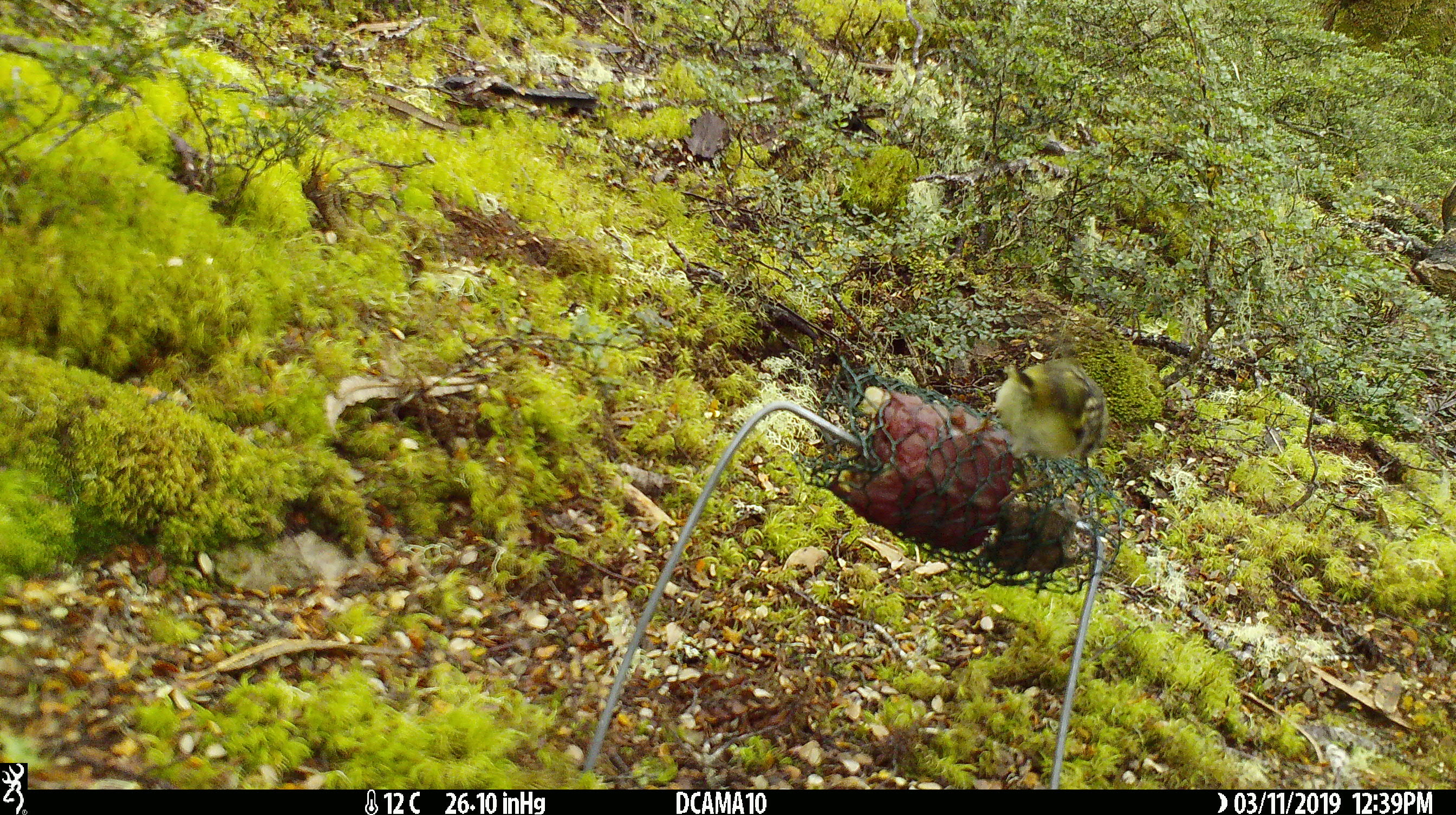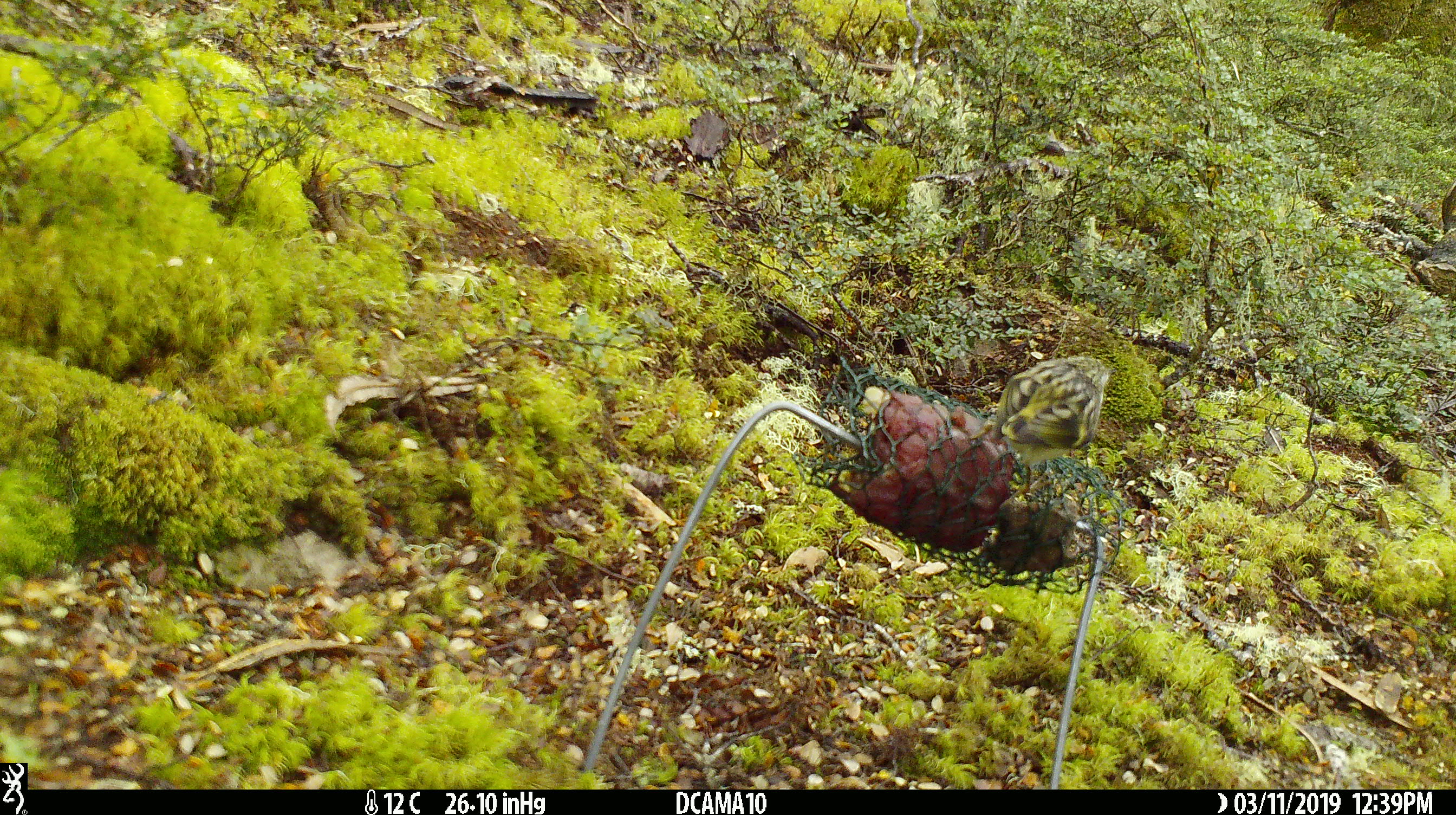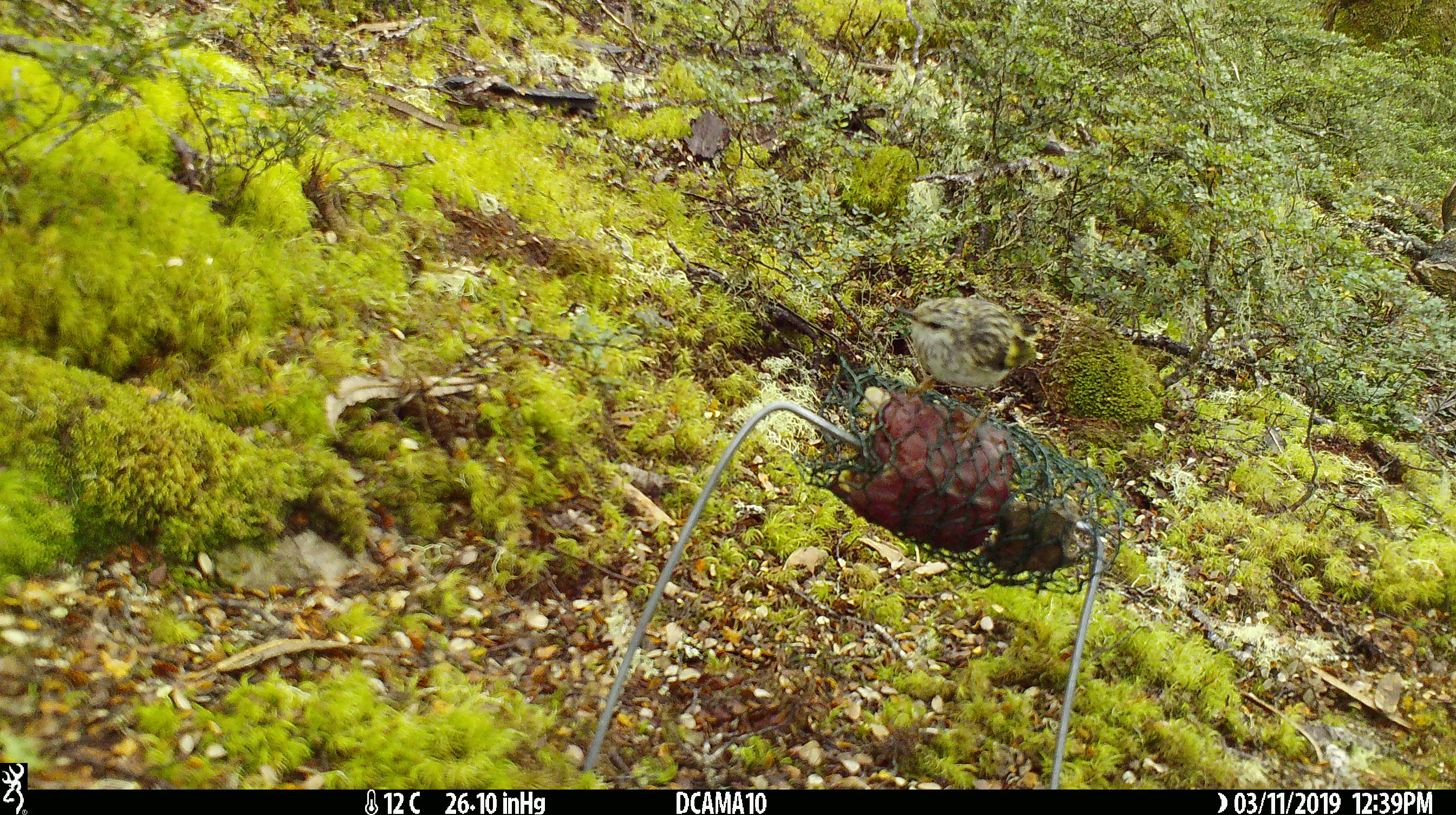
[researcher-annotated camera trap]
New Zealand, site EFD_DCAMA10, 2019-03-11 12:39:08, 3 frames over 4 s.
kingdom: Animalia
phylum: Chordata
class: Aves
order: Passeriformes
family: Acanthisittidae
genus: Acanthisitta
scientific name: Acanthisitta chloris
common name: rifleman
Rifleman (Acanthisitta chloris).